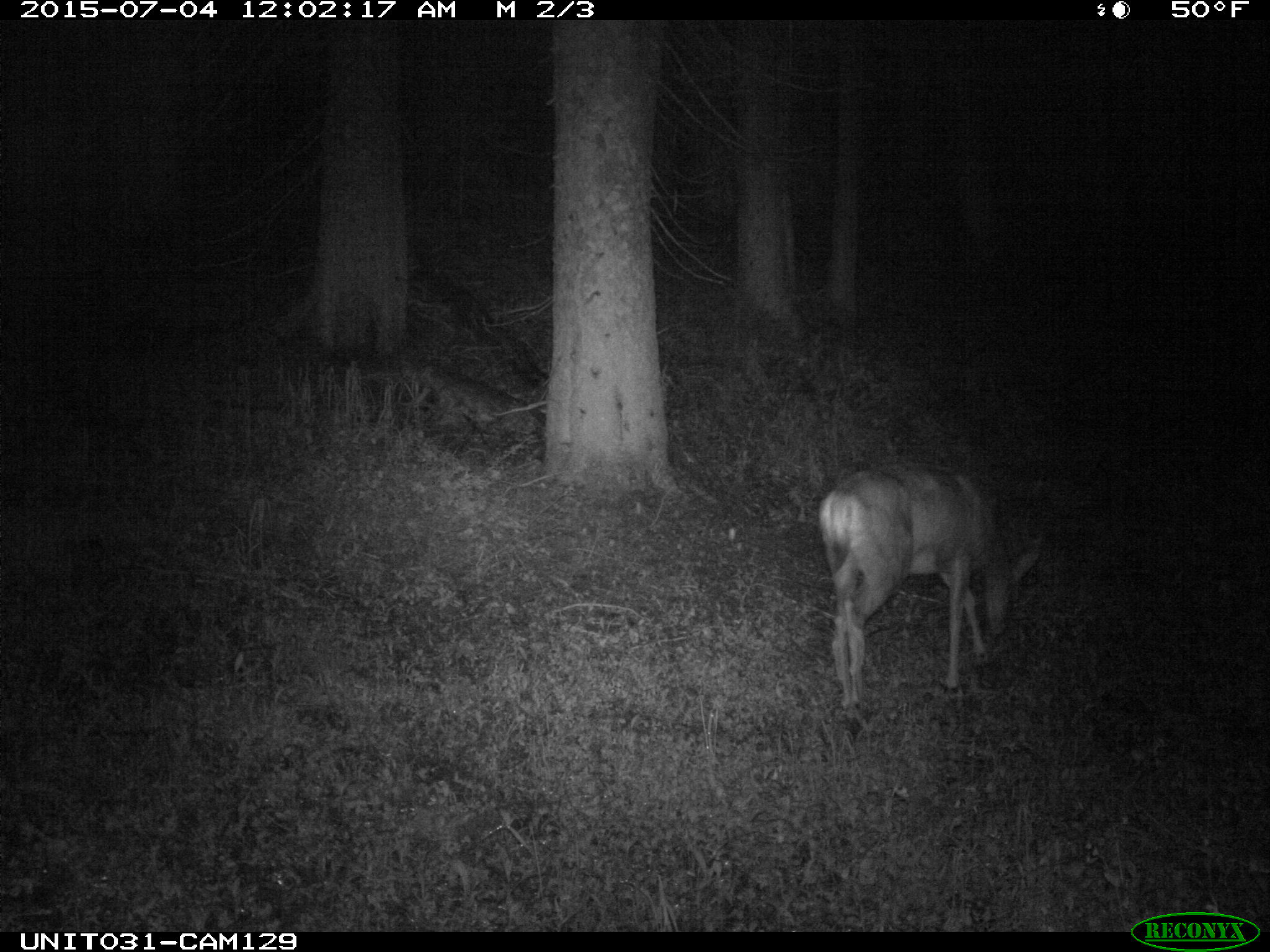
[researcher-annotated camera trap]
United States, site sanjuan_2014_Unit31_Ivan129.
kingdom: Animalia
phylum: Chordata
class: Mammalia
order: Artiodactyla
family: Cervidae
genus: Odocoileus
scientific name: Odocoileus hemionus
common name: mule deer